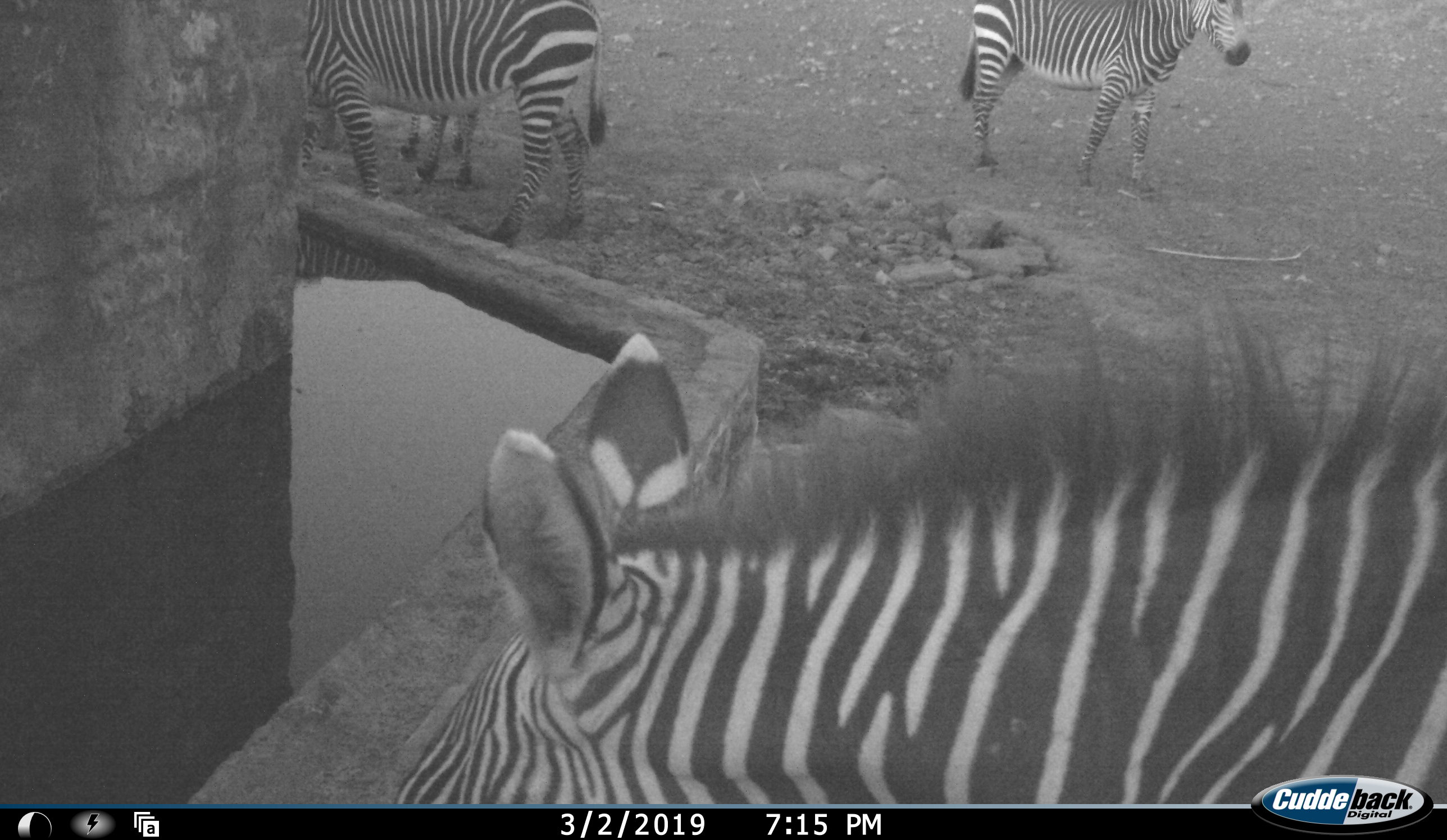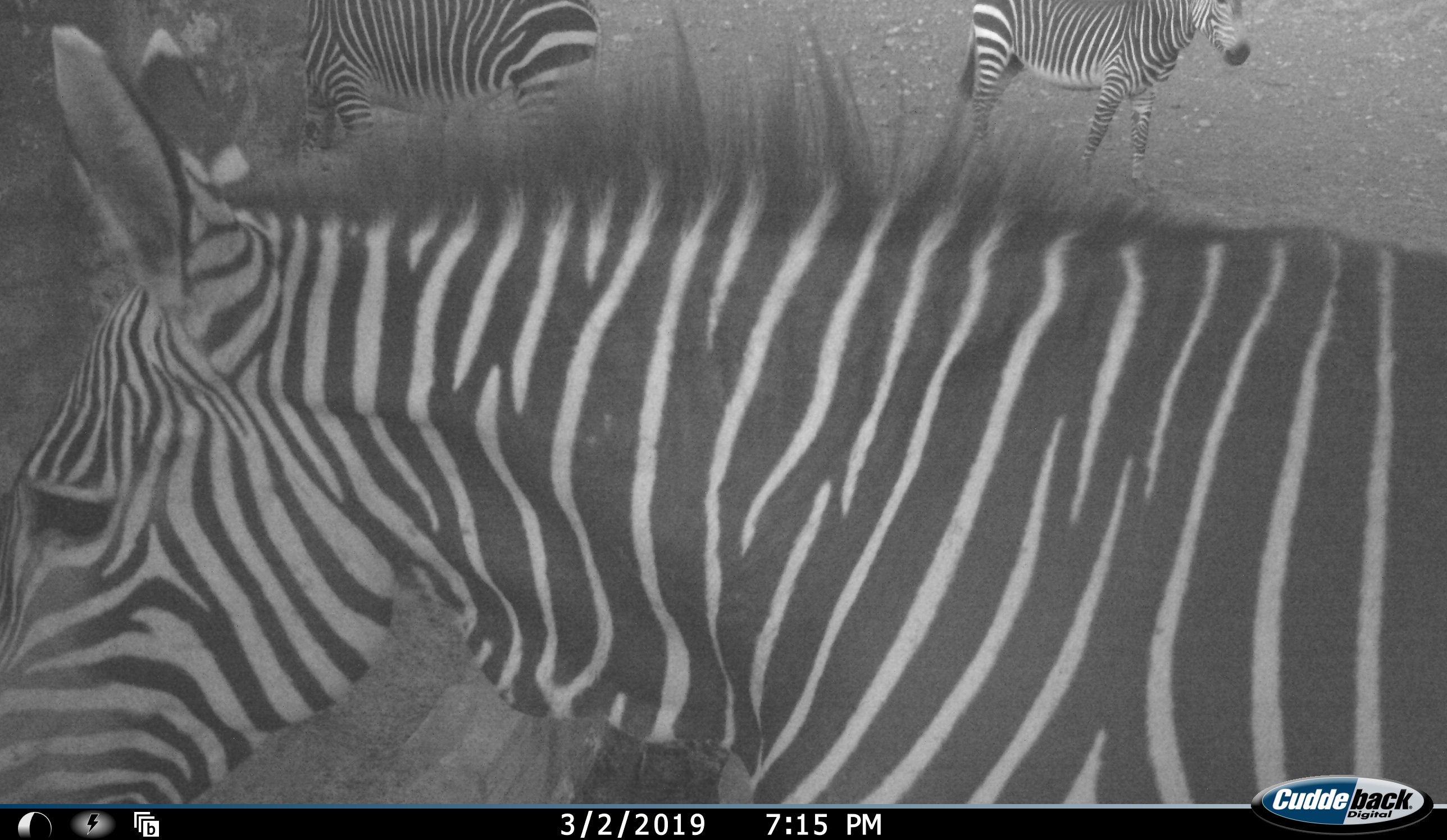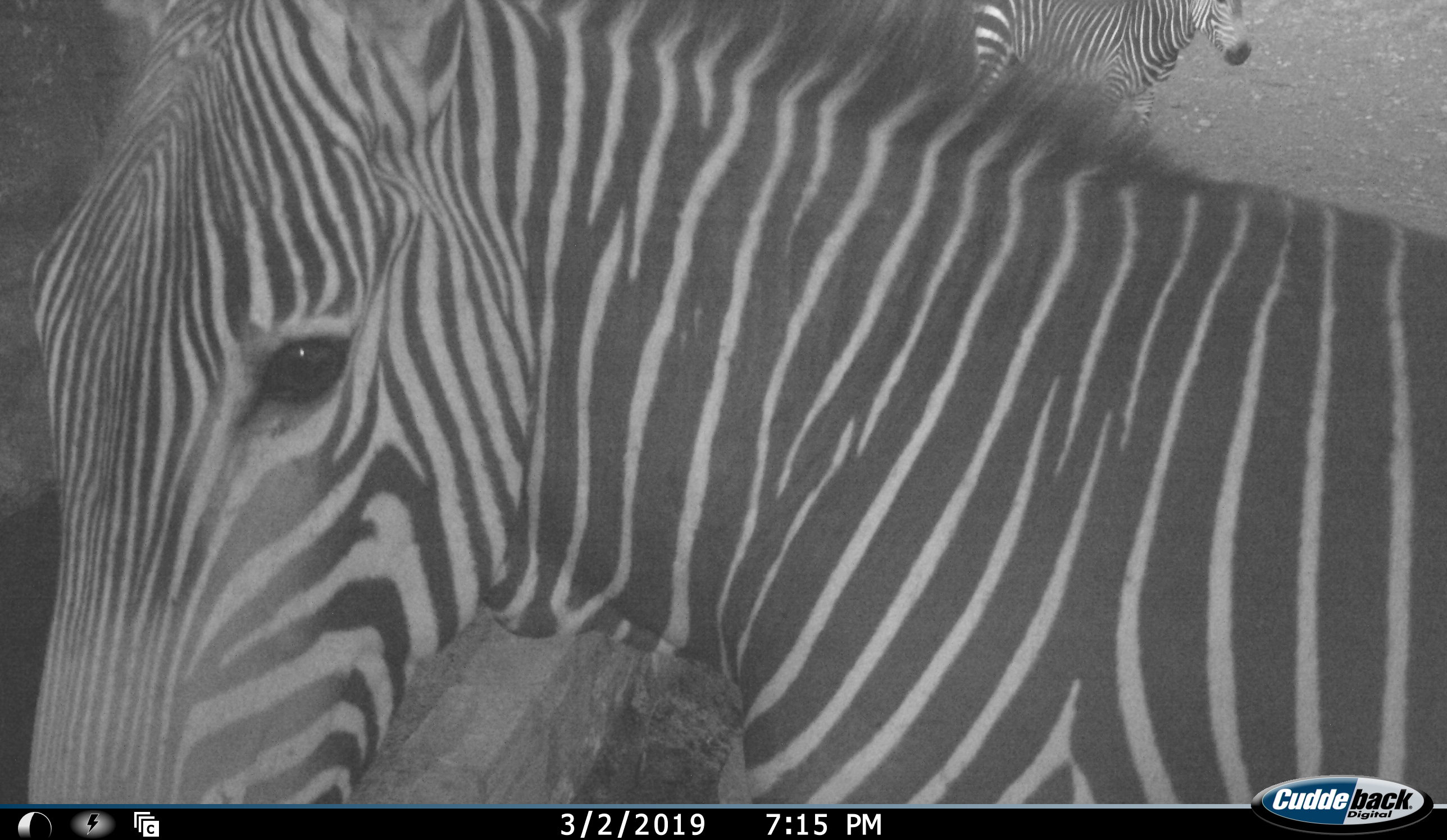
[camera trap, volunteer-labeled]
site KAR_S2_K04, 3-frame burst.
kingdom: Animalia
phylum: Chordata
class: Mammalia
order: Perissodactyla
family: Equidae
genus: Equus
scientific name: Equus zebra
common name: mountain zebra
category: zebramountain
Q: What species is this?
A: Zebramountain (mountain zebra) (Equus zebra).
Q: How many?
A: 4.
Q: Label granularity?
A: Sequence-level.